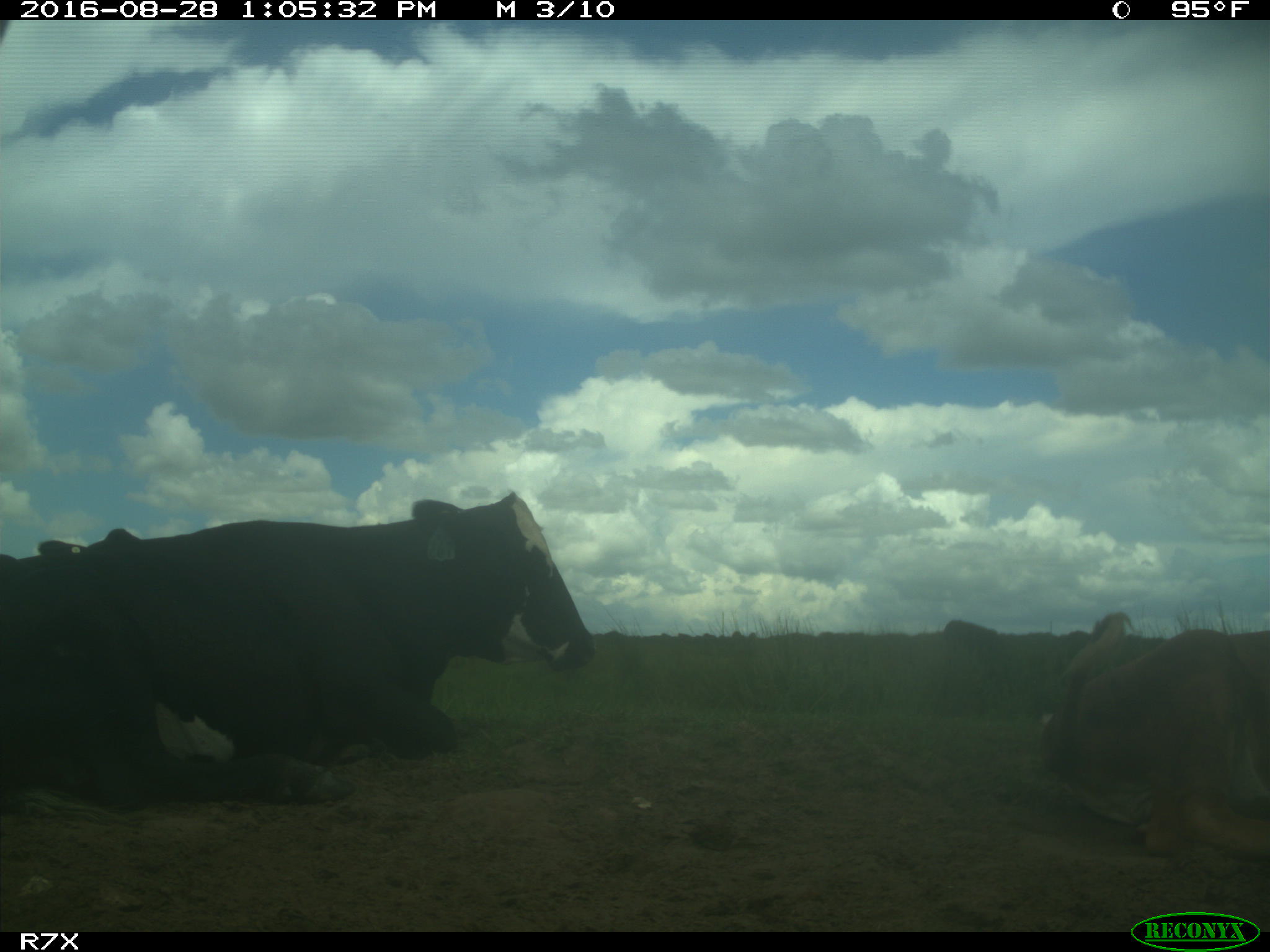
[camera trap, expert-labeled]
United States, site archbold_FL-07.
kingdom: Animalia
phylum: Chordata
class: Mammalia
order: Artiodactyla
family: Bovidae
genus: Bos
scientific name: Bos taurus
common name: domestic cow